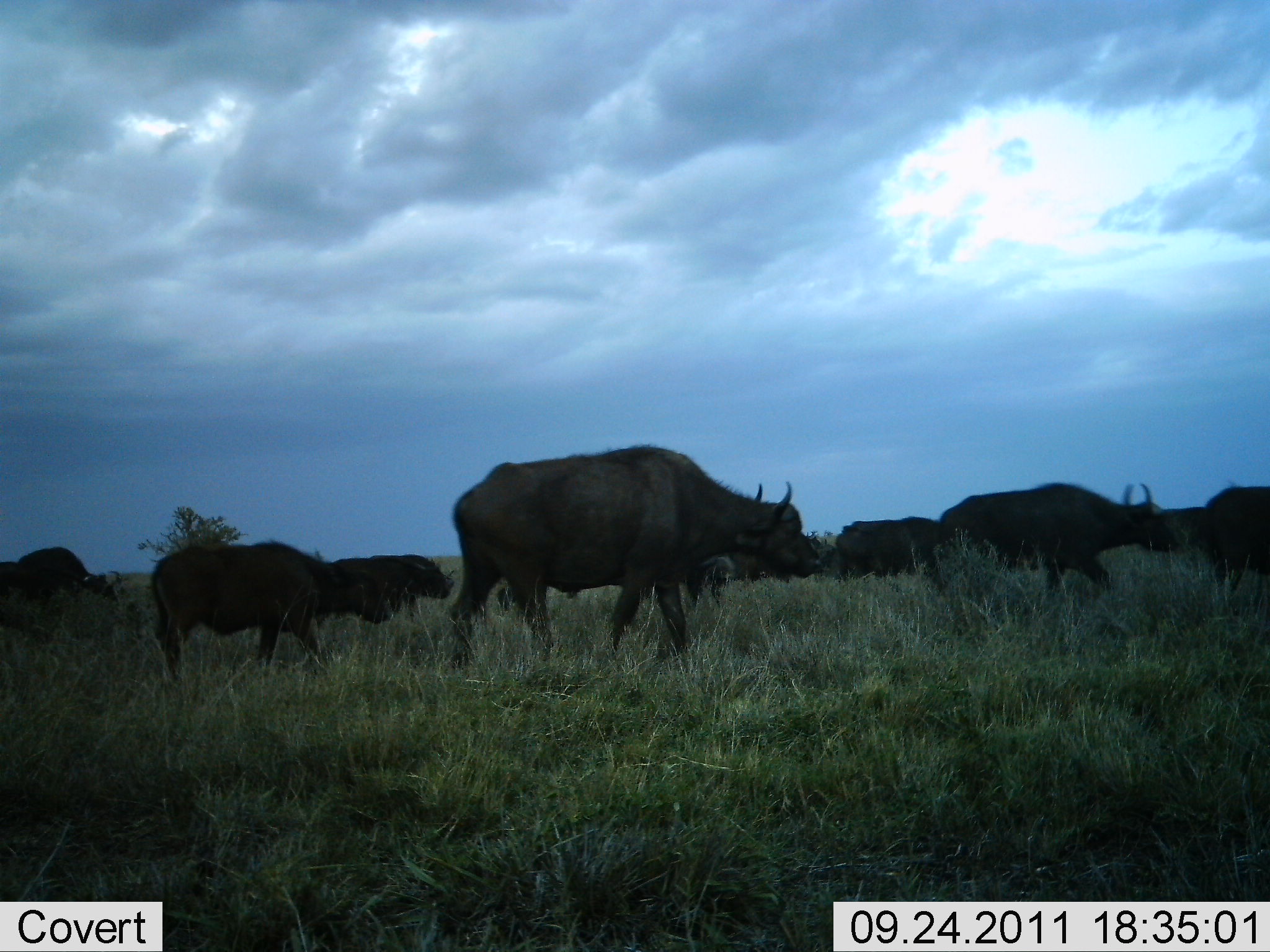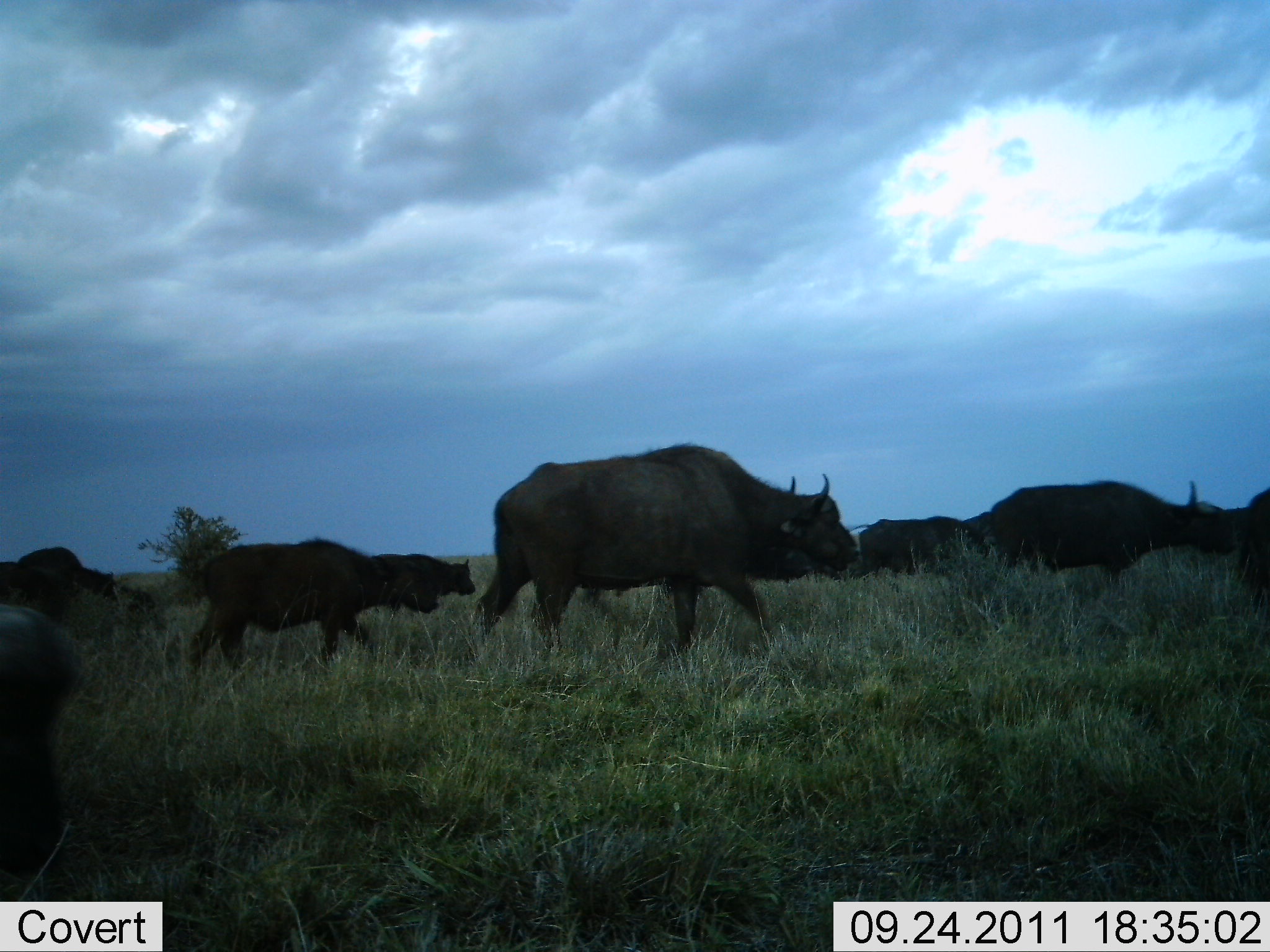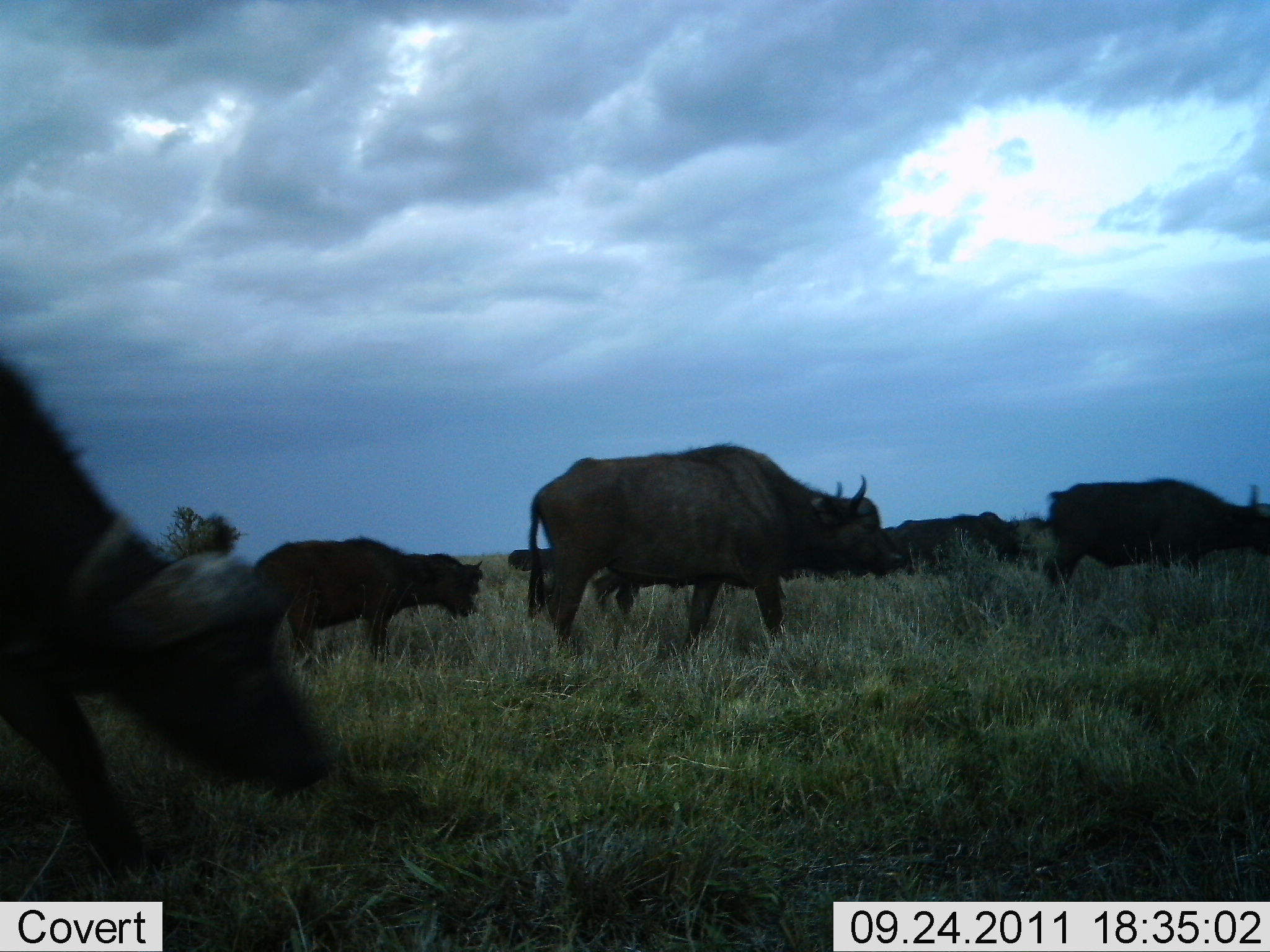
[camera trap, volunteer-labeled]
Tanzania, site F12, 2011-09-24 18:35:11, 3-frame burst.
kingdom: Animalia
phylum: Chordata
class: Mammalia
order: Artiodactyla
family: Bovidae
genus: Syncerus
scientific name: Syncerus caffer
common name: cape buffalo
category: buffalo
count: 10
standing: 20%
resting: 0%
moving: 90%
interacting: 0%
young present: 20%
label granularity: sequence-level